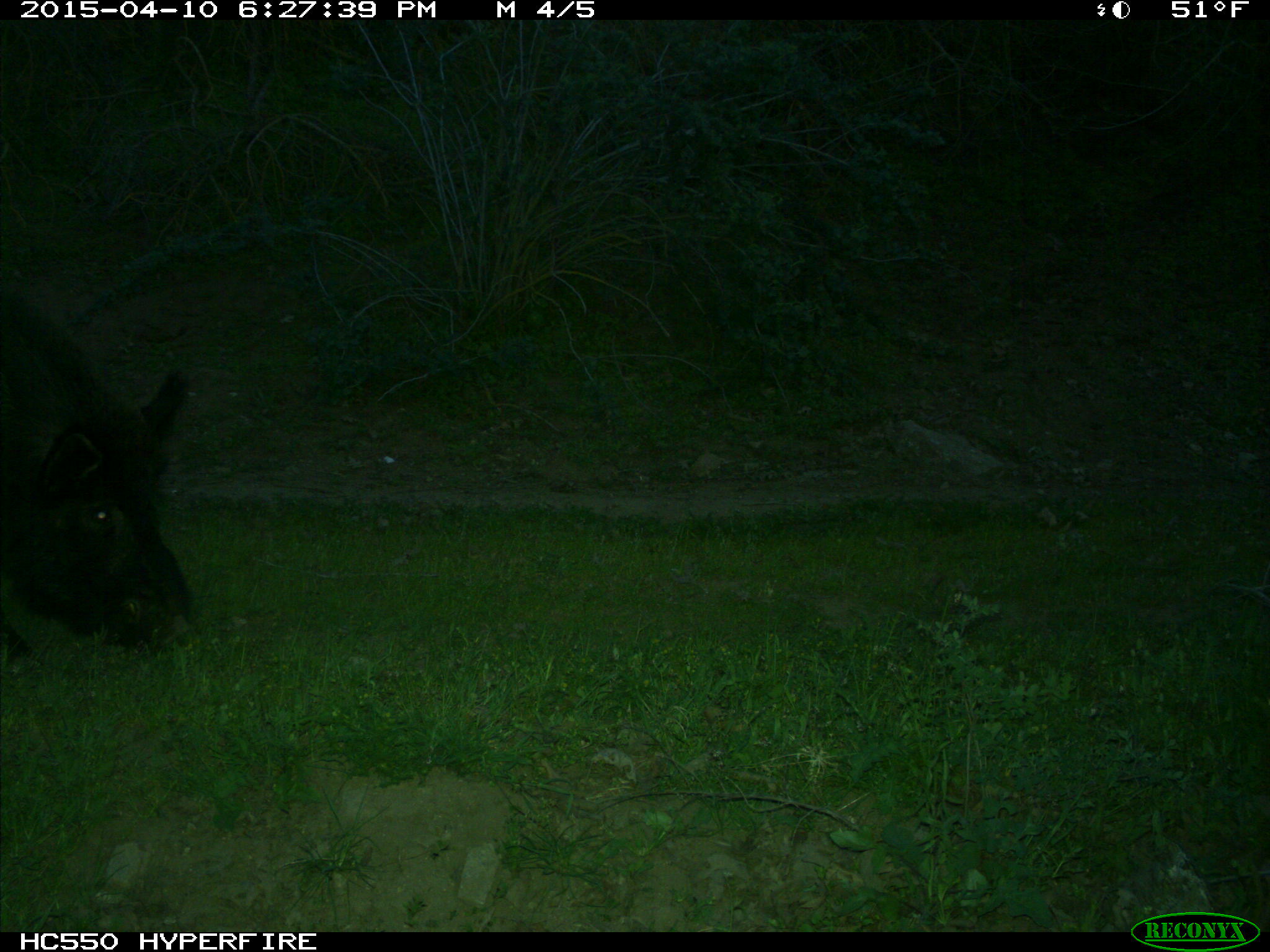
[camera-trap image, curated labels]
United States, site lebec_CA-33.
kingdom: Animalia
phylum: Chordata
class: Mammalia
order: Artiodactyla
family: Suidae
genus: Sus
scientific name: Sus scrofa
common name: wild boar